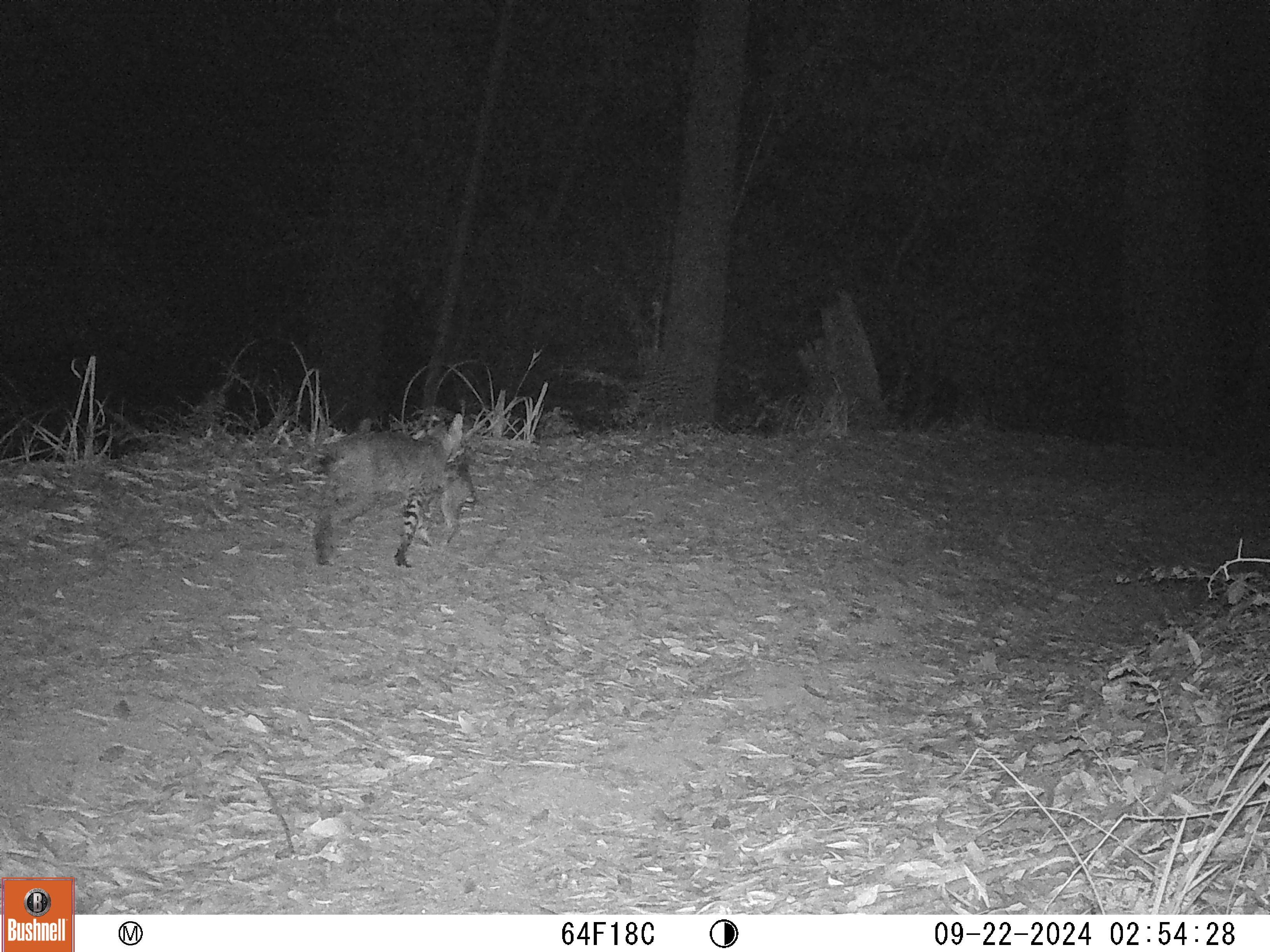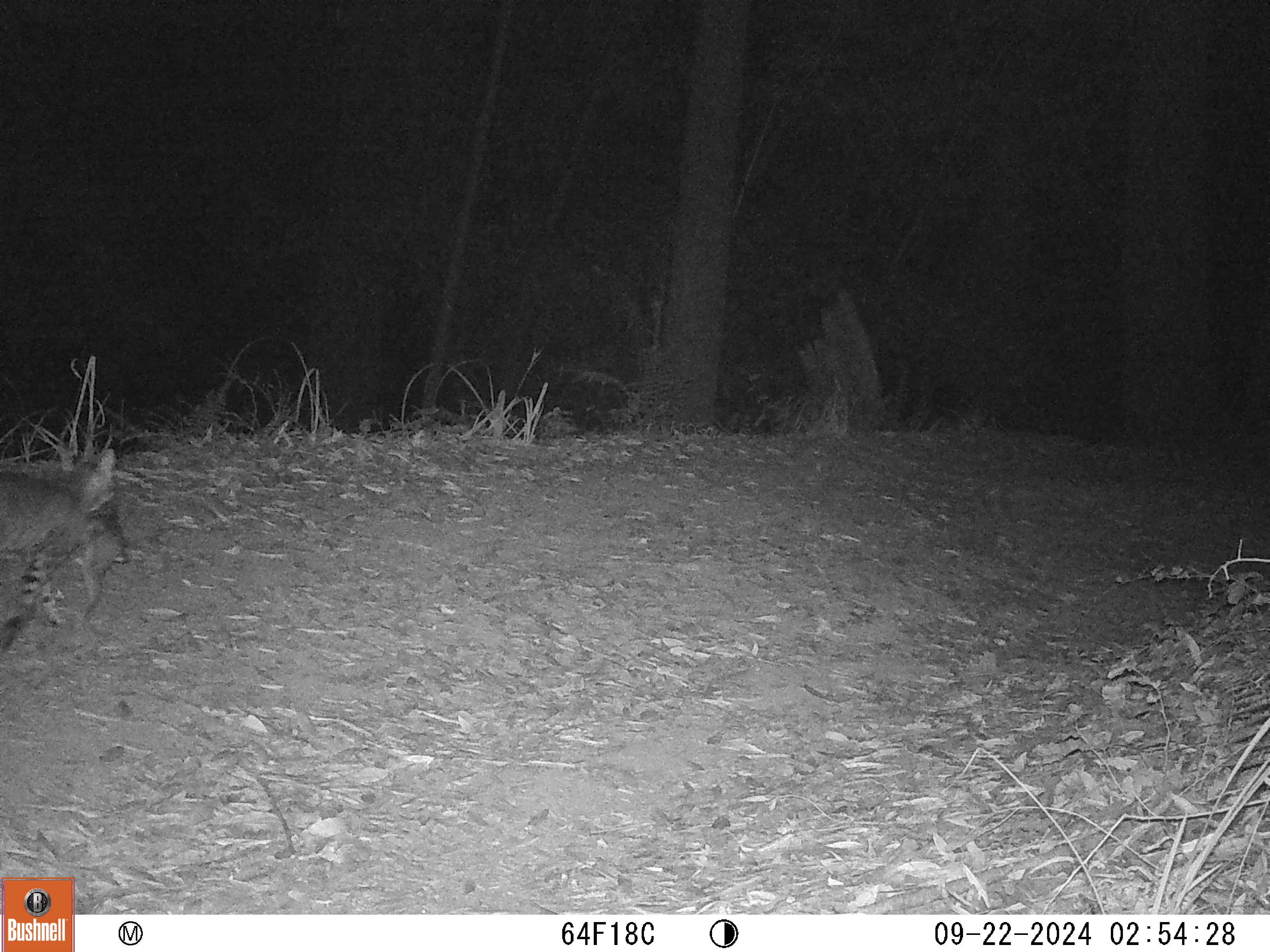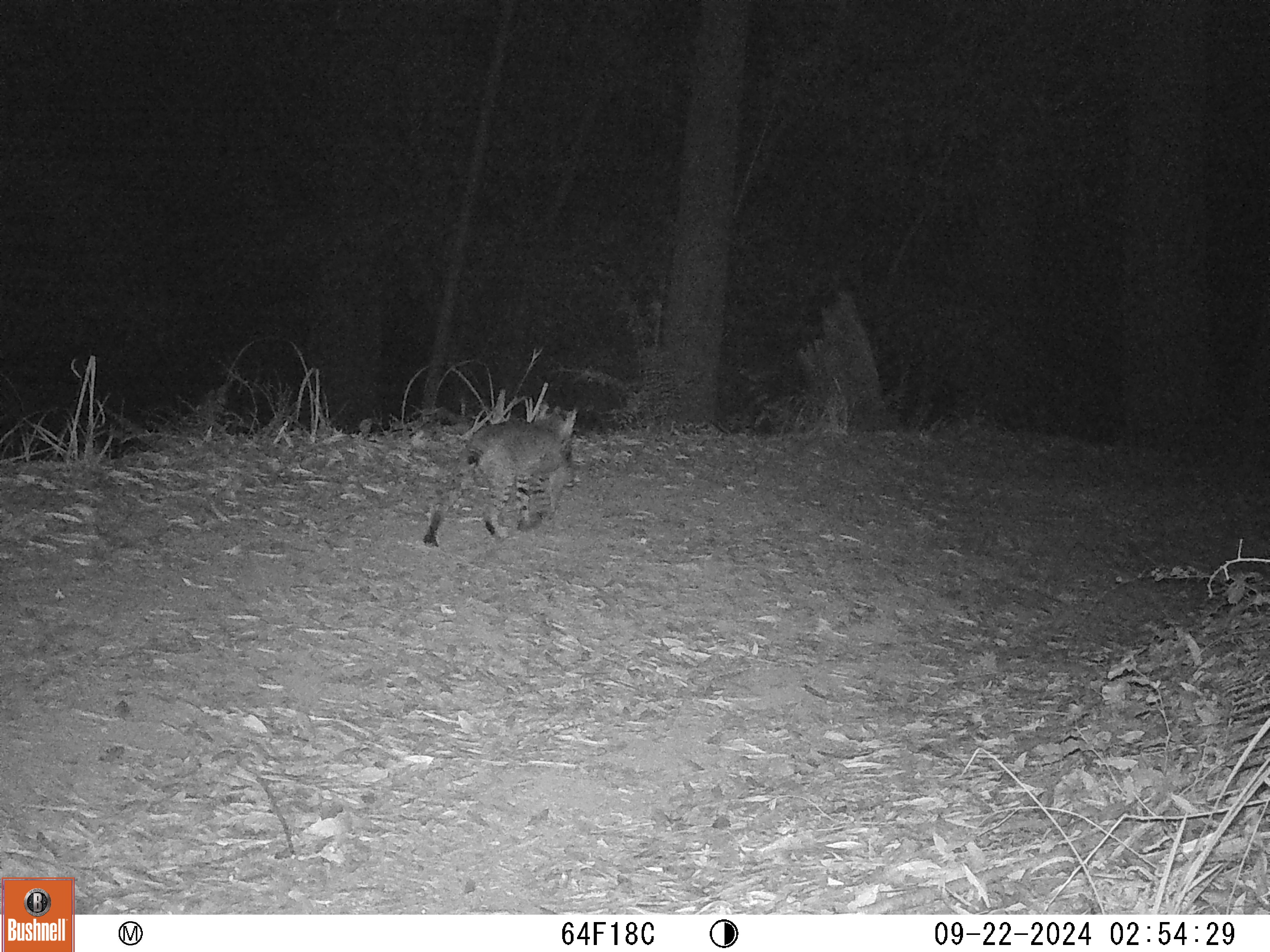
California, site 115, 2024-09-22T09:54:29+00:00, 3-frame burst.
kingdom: Animalia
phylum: Chordata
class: Mammalia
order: Carnivora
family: Felidae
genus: Lynx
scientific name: Lynx rufus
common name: bobcat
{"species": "bobcat (Lynx rufus)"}